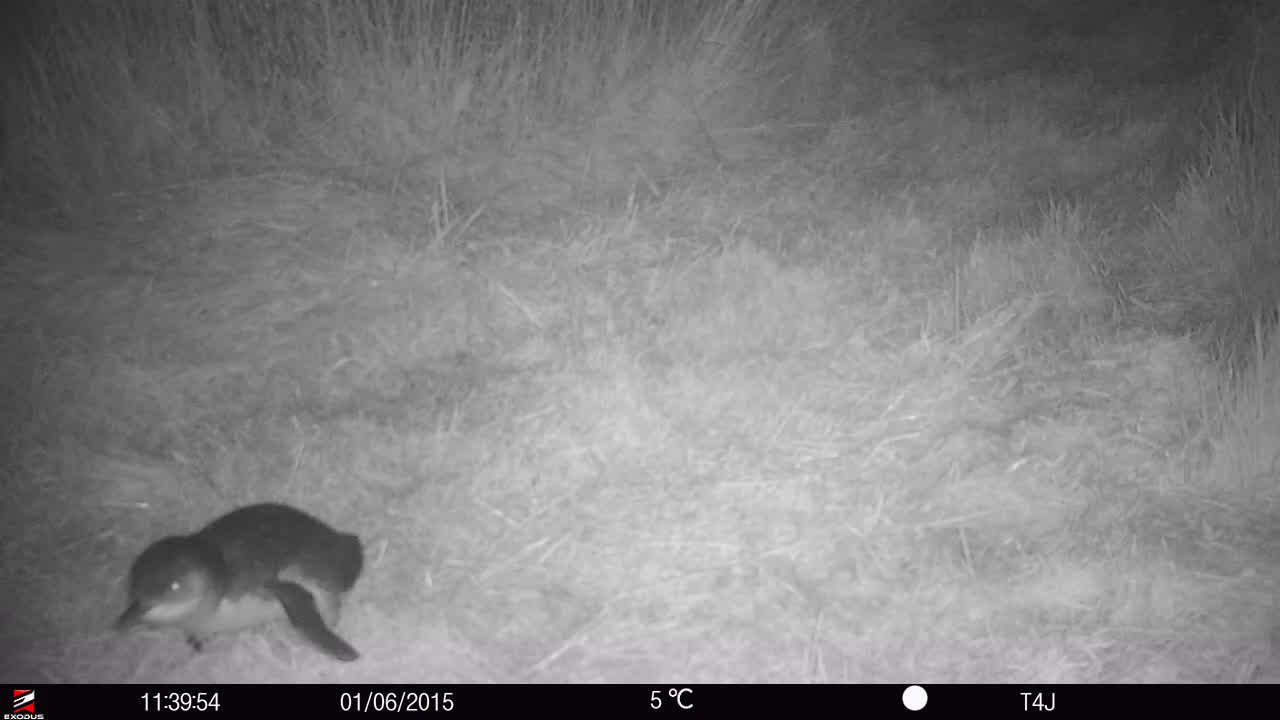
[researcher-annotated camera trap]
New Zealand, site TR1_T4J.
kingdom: Animalia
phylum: Chordata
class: Aves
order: Sphenisciformes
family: Spheniscidae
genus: Eudyptula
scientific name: Eudyptula minor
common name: little blue penguin